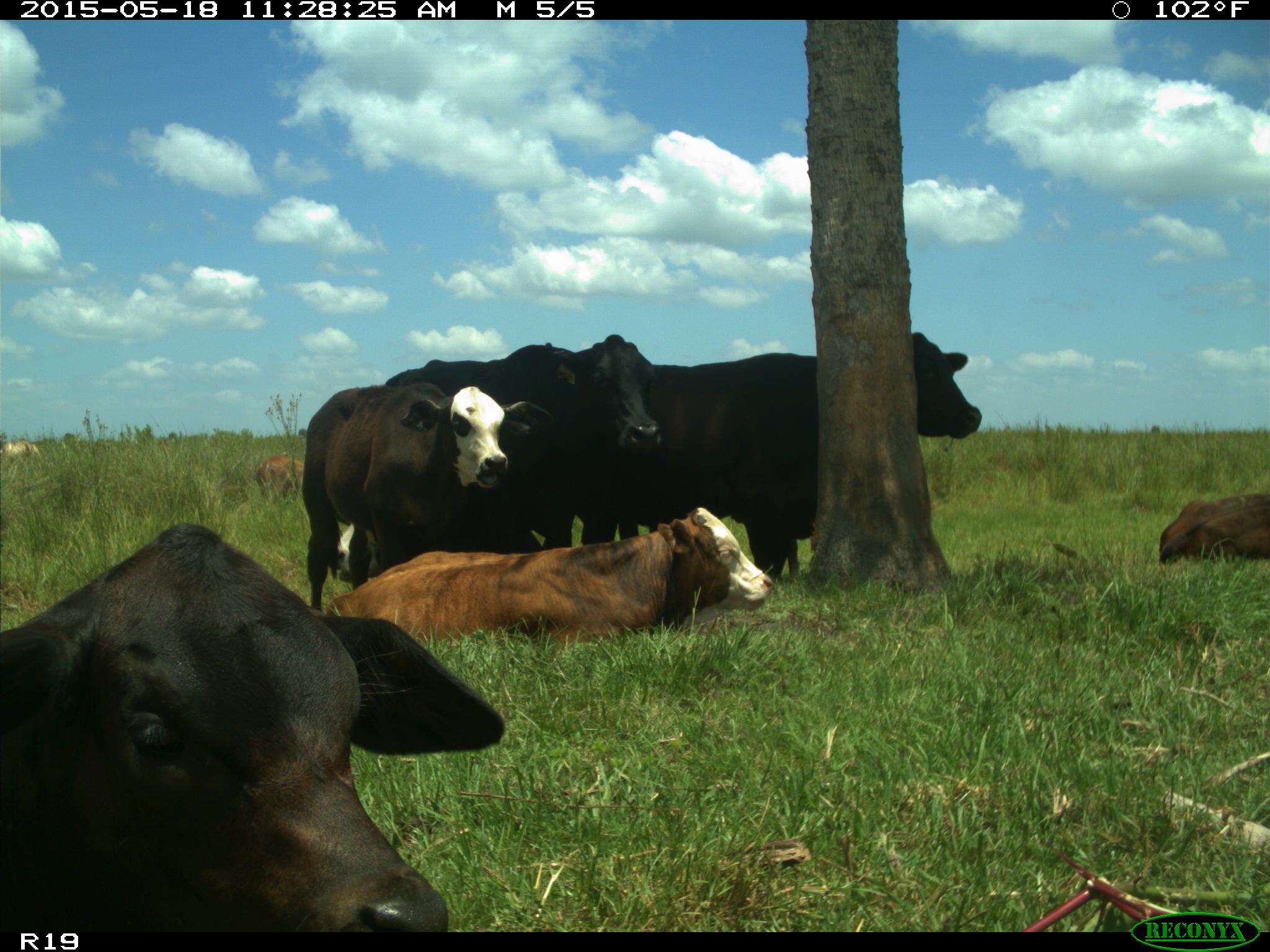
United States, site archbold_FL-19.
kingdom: Animalia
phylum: Chordata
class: Mammalia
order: Artiodactyla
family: Bovidae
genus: Bos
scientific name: Bos taurus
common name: domestic cow